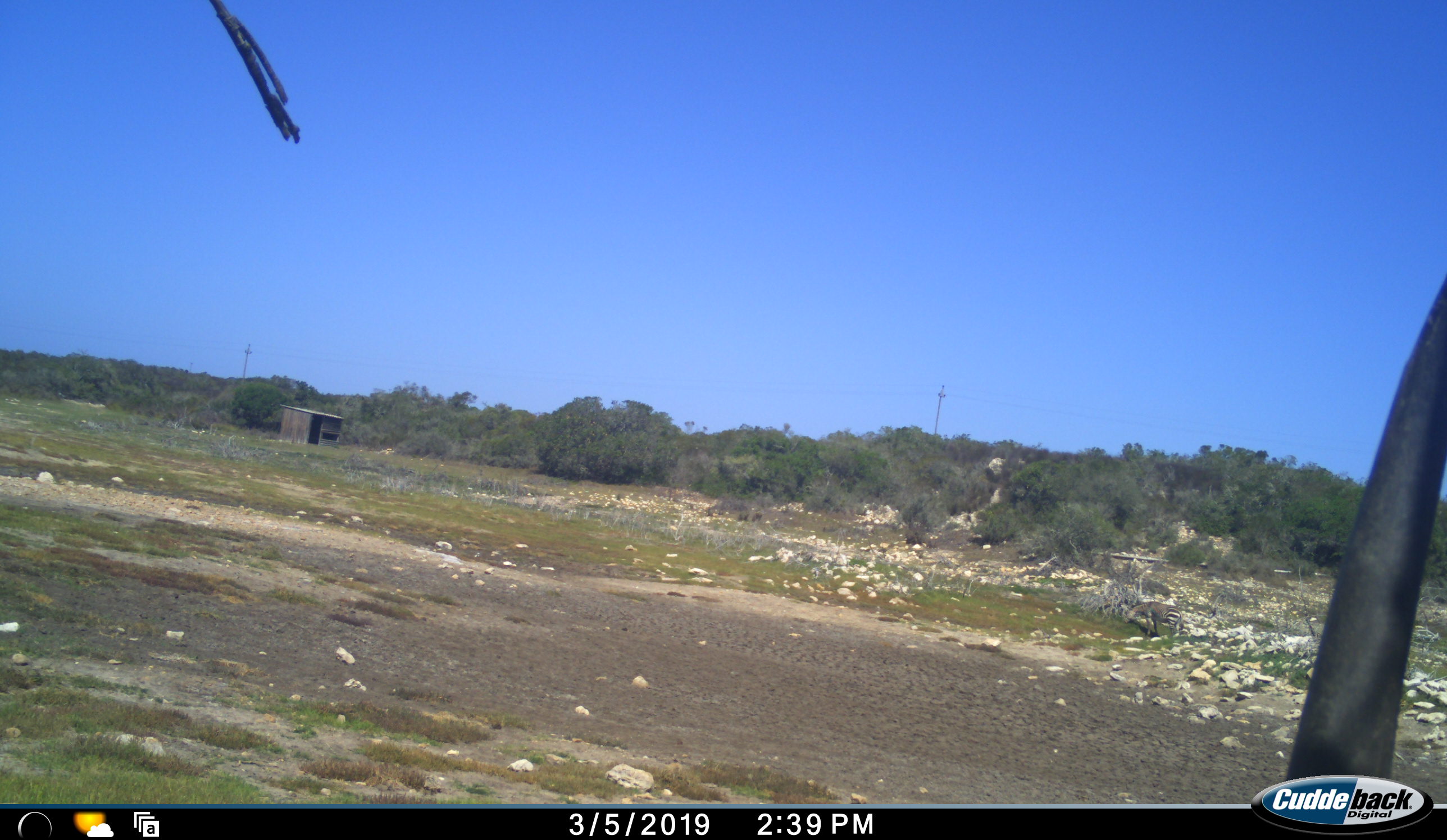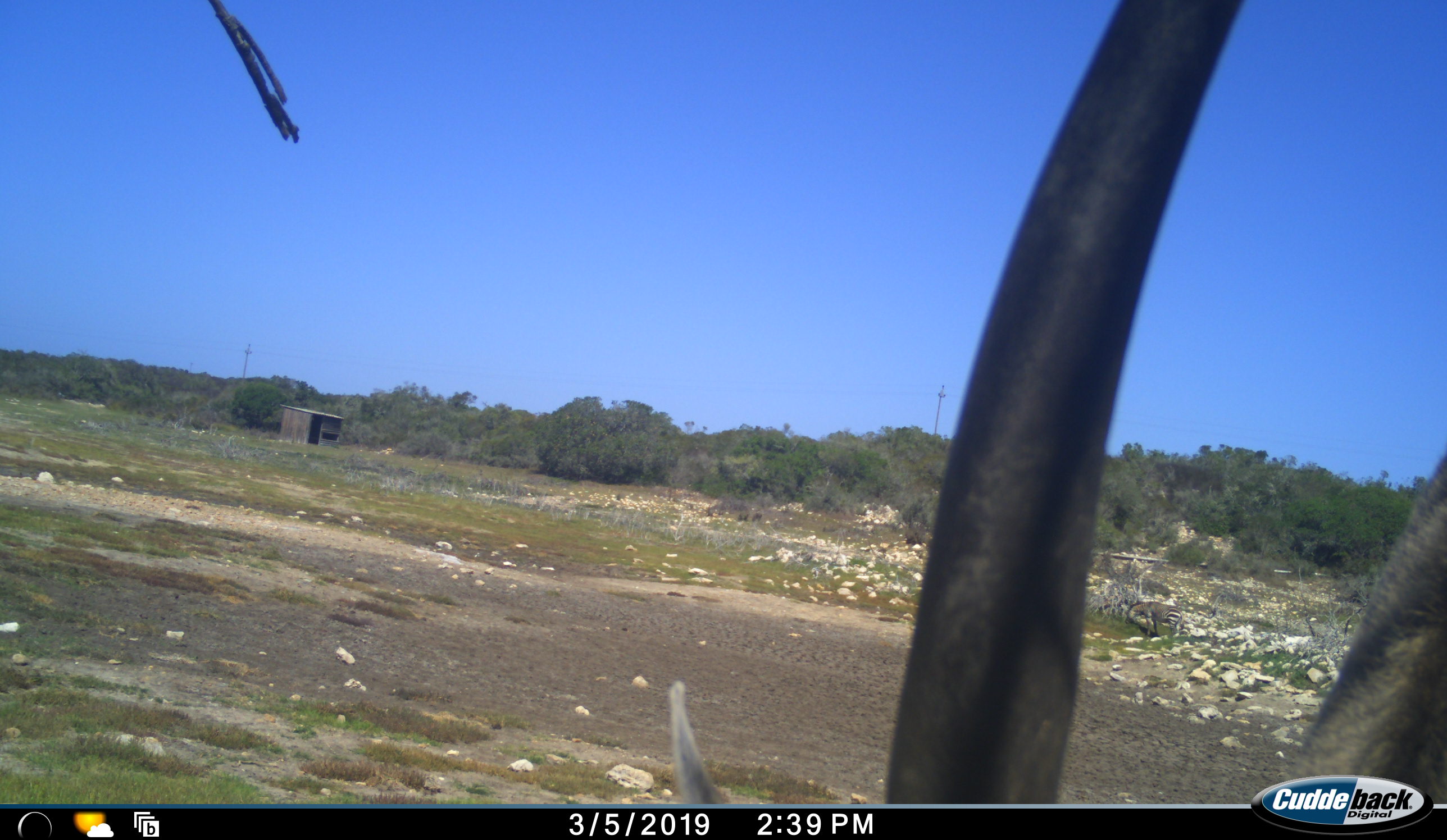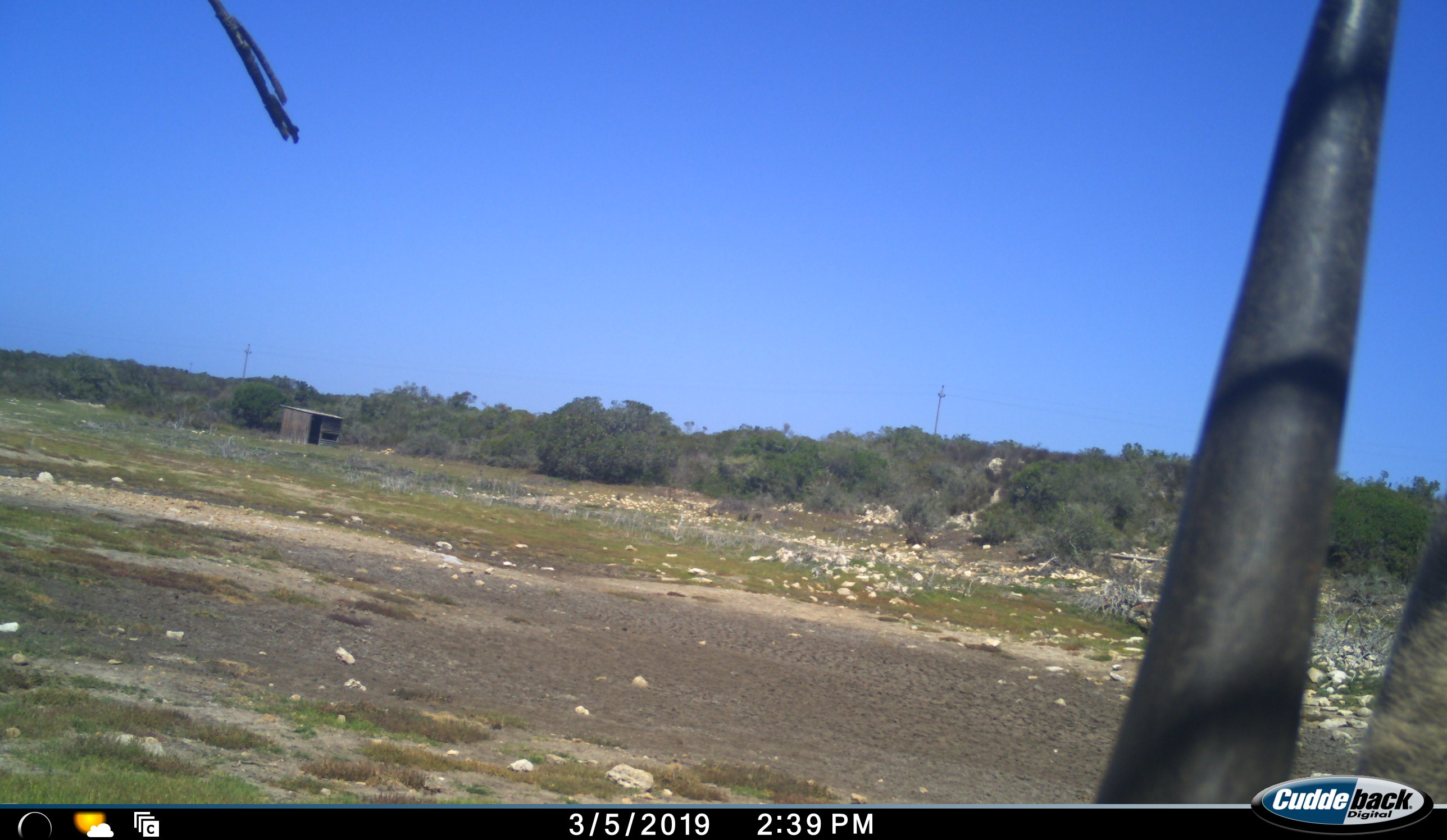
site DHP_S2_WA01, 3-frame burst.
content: unidentified animal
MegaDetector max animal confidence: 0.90